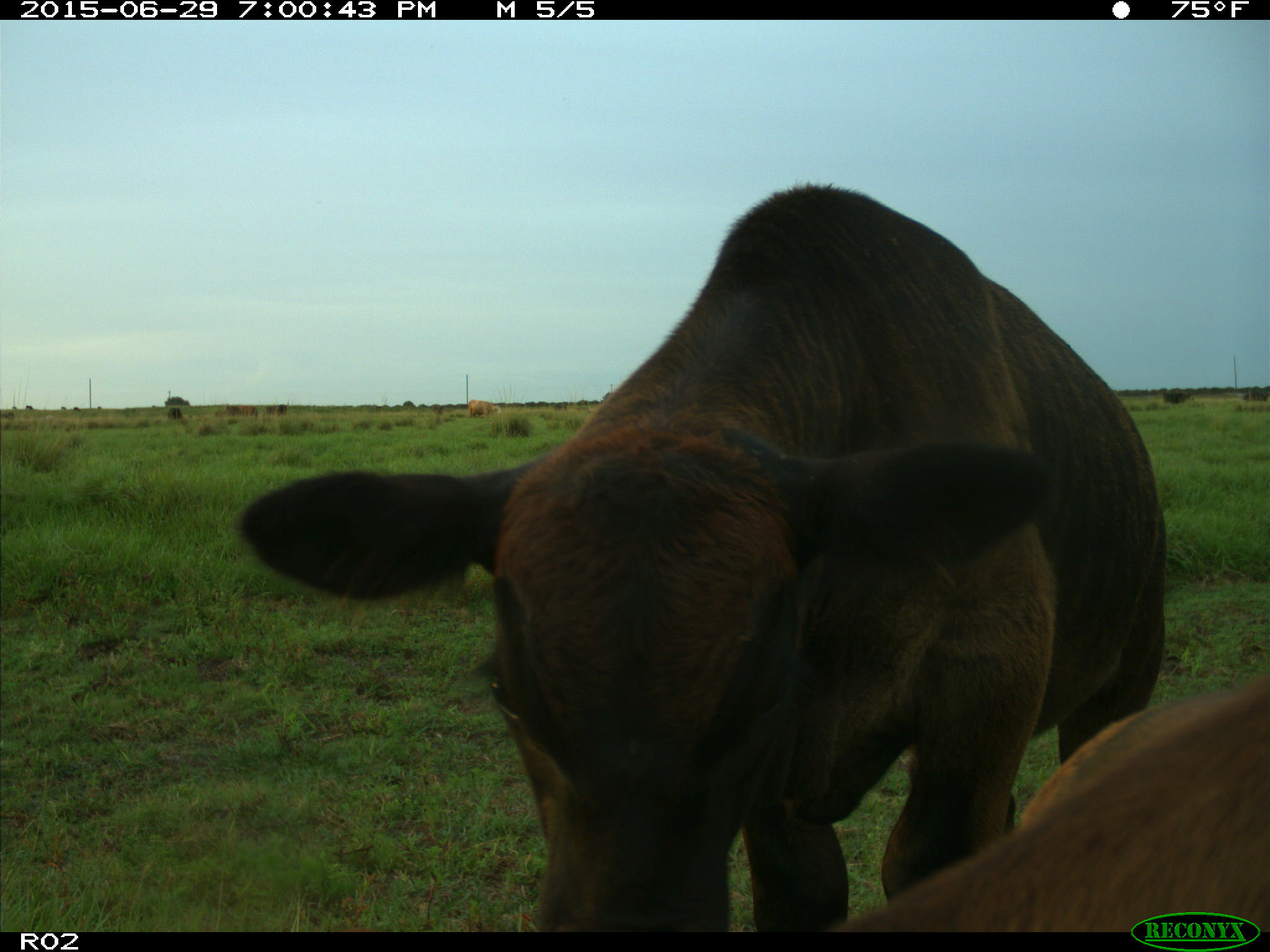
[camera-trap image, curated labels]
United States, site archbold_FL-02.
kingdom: Animalia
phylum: Chordata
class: Mammalia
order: Artiodactyla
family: Bovidae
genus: Bos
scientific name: Bos taurus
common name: domestic cow